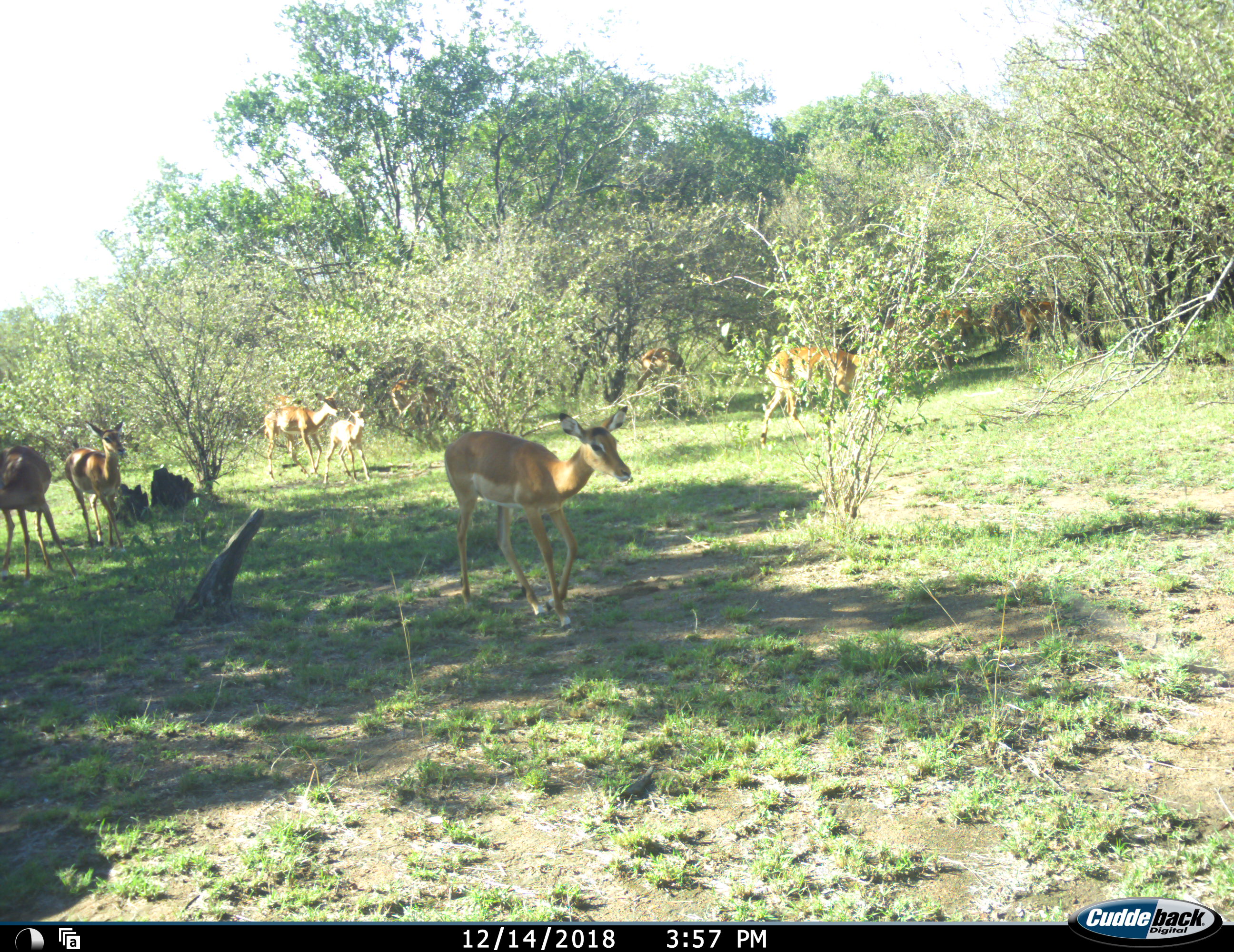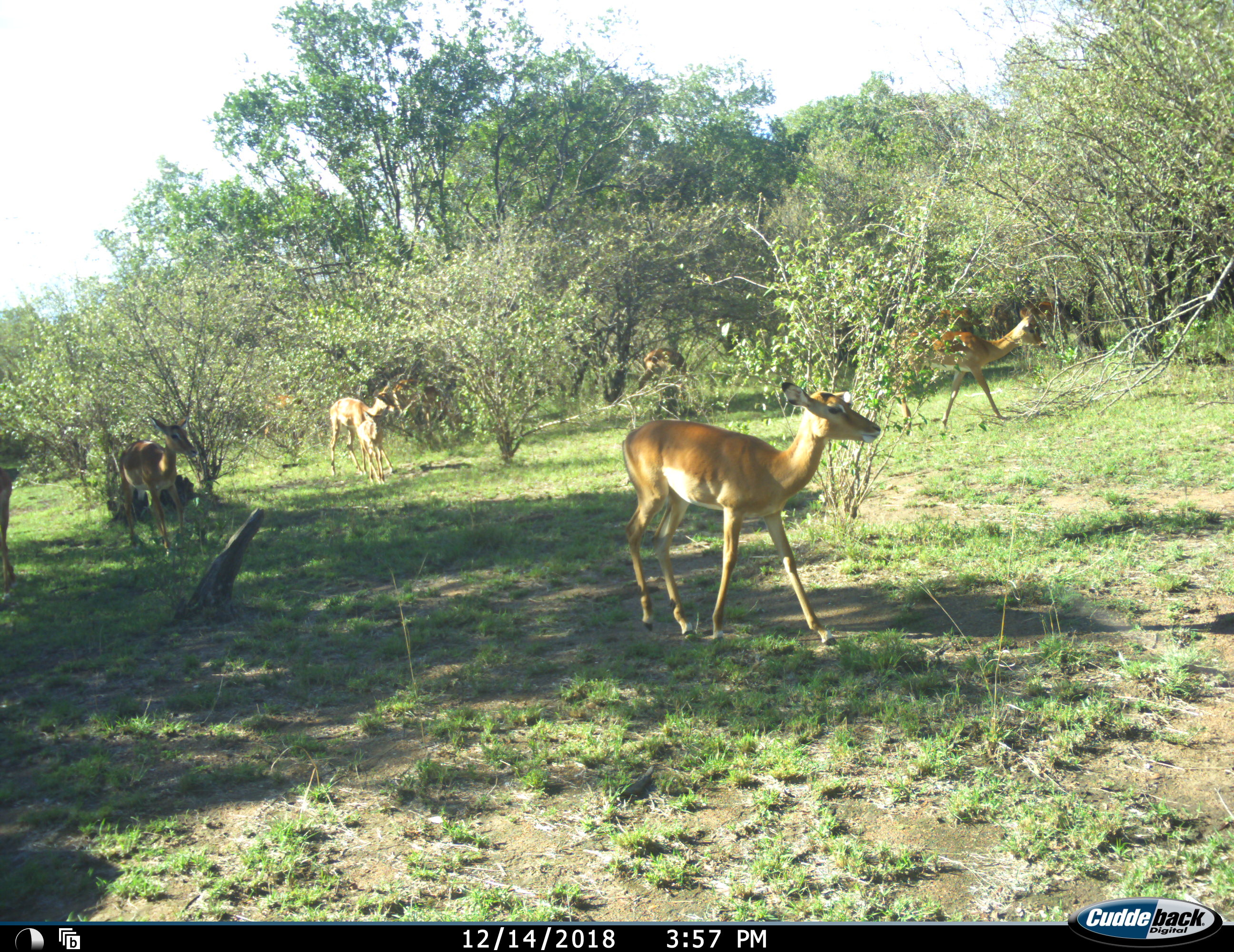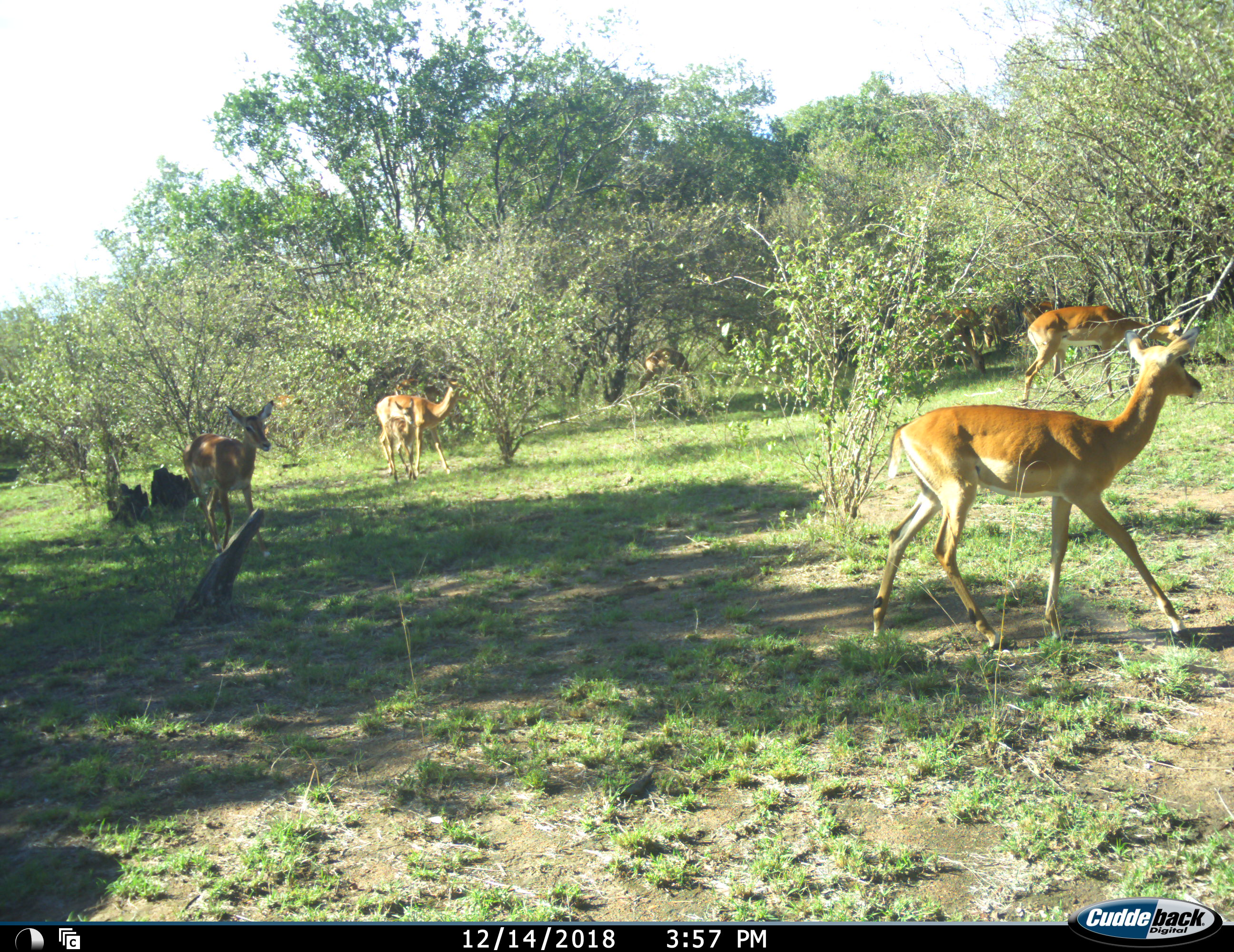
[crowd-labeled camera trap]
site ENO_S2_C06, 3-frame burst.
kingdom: Animalia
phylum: Chordata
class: Mammalia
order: Artiodactyla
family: Bovidae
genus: Aepyceros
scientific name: Aepyceros melampus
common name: impala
Impala (Aepyceros melampus), count 11-50. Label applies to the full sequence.